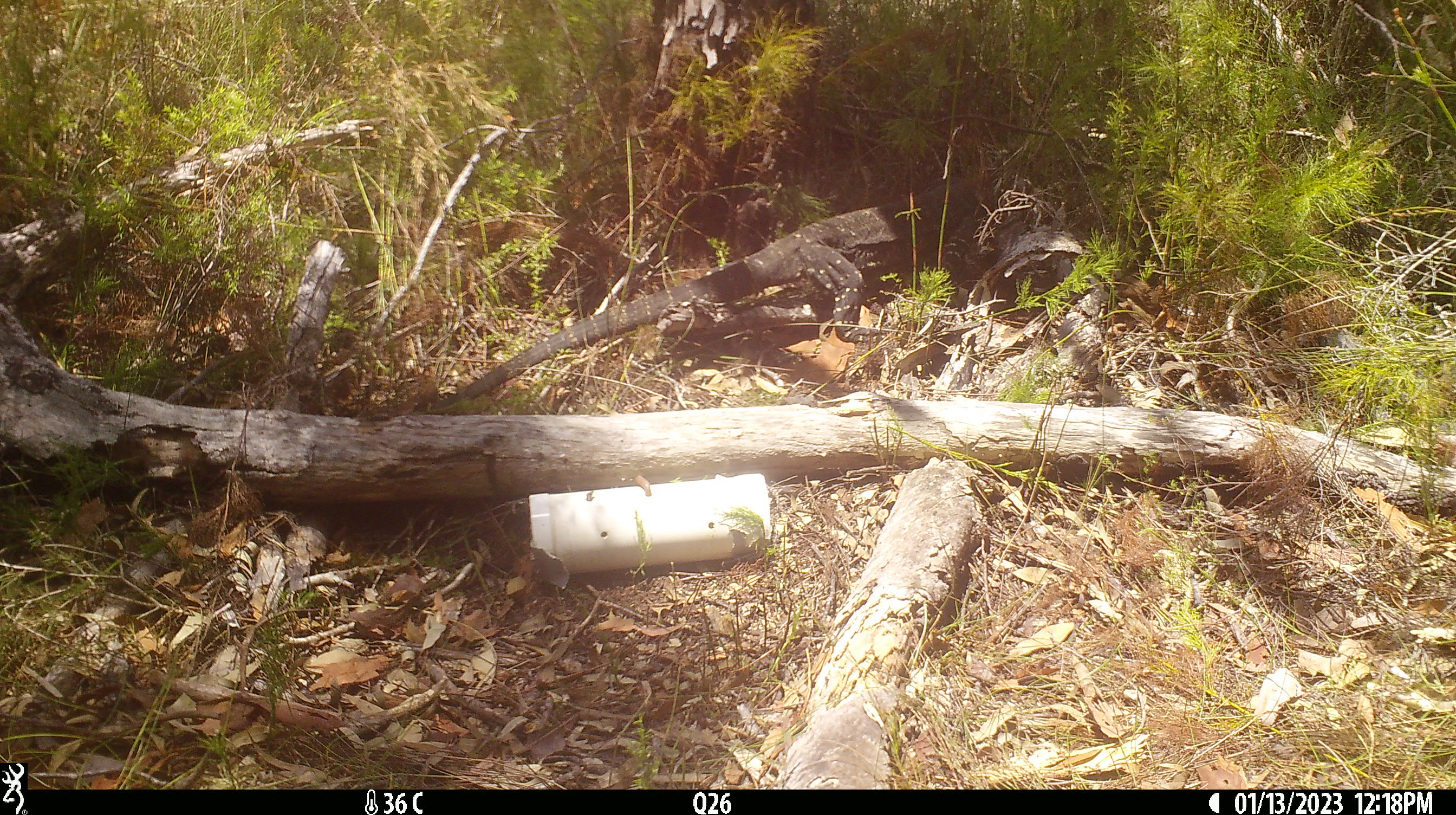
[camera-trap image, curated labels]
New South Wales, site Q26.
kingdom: Animalia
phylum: Chordata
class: Reptilia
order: Squamata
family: Varanidae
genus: Varanus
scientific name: Varanus varius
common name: lace monitor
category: goanna